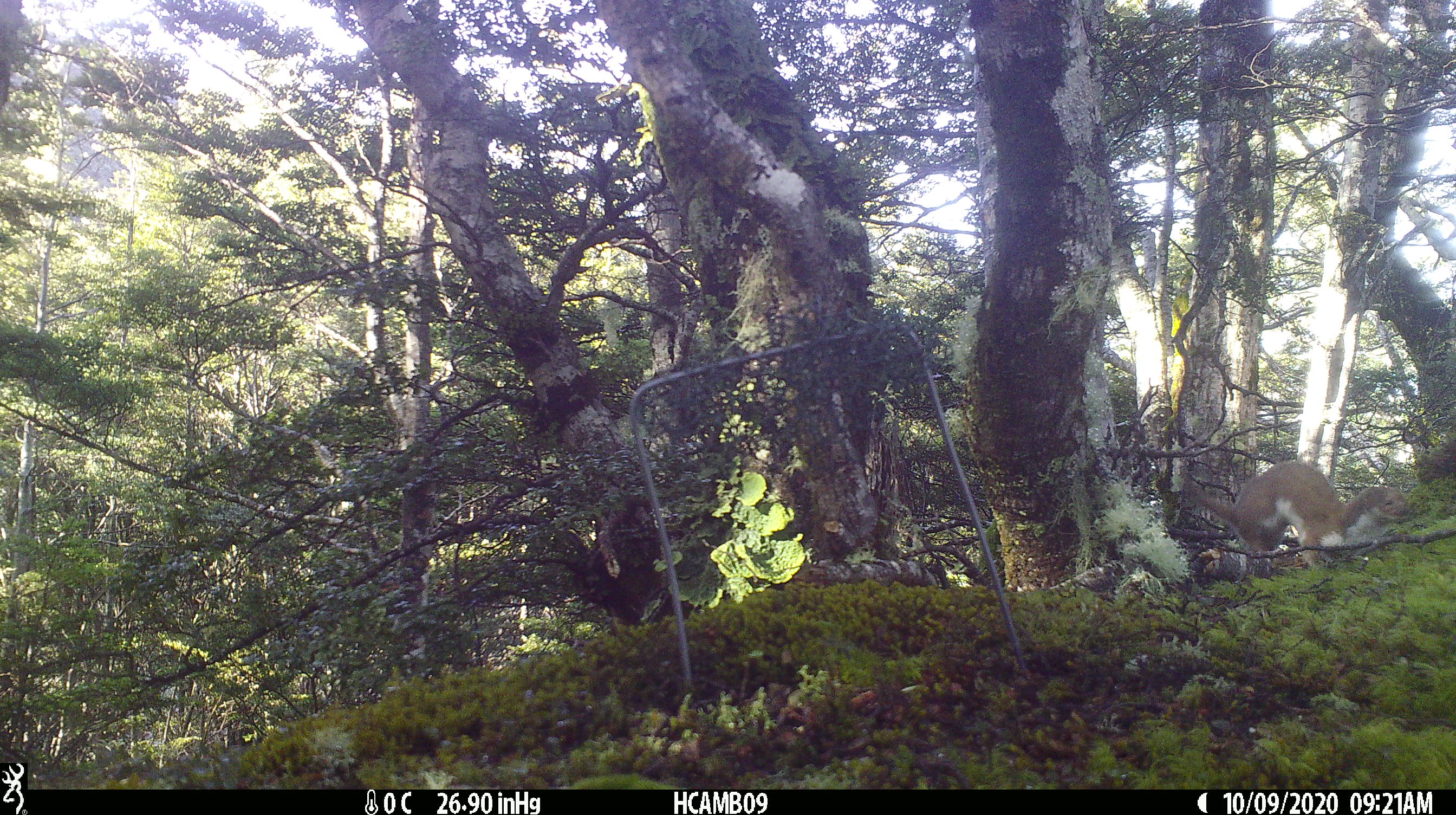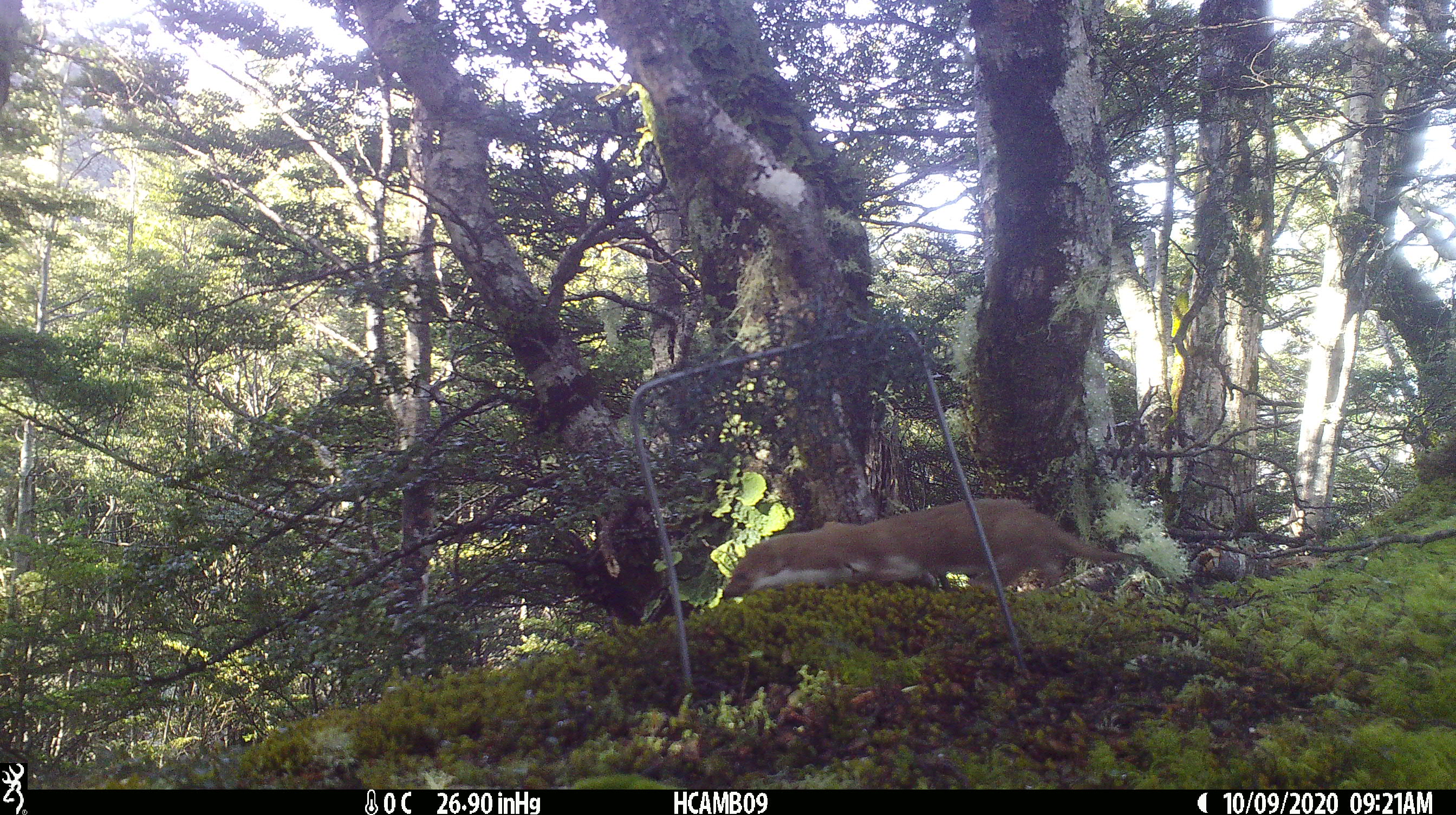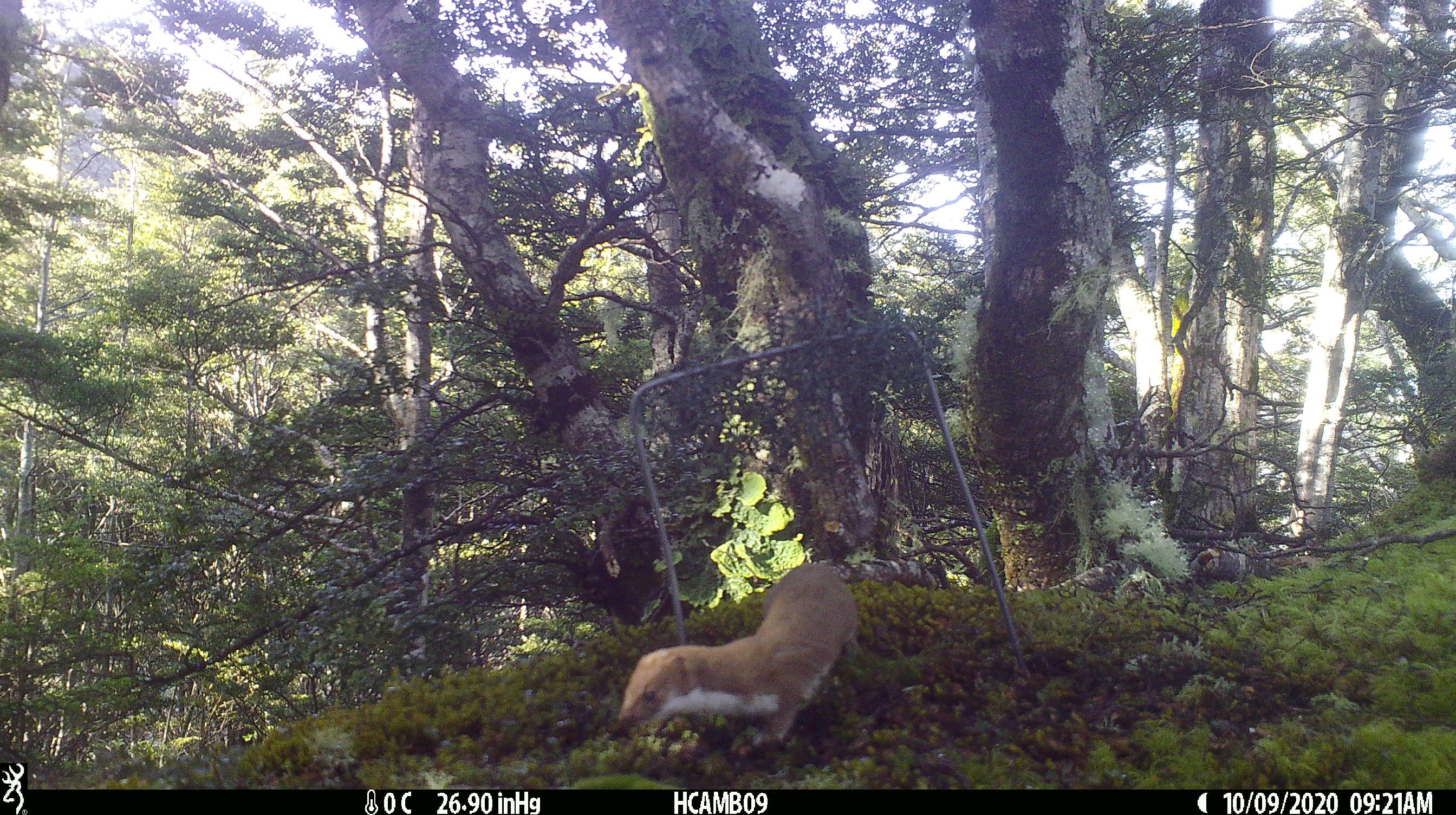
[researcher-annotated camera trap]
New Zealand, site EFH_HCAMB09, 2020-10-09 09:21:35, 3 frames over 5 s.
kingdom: Animalia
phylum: Chordata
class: Mammalia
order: Carnivora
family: Mustelidae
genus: Mustela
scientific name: Mustela nivalis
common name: least weasel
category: weasel